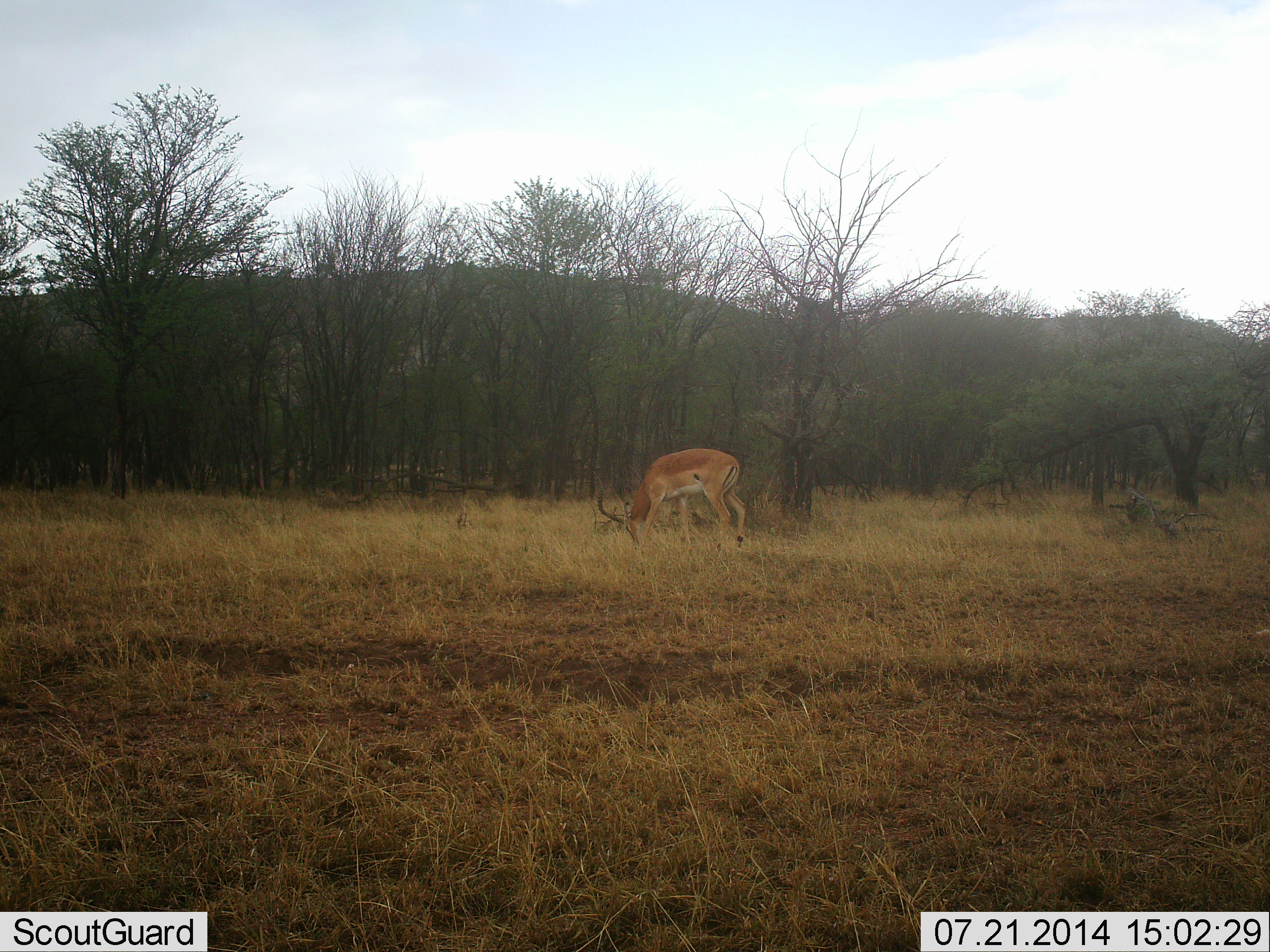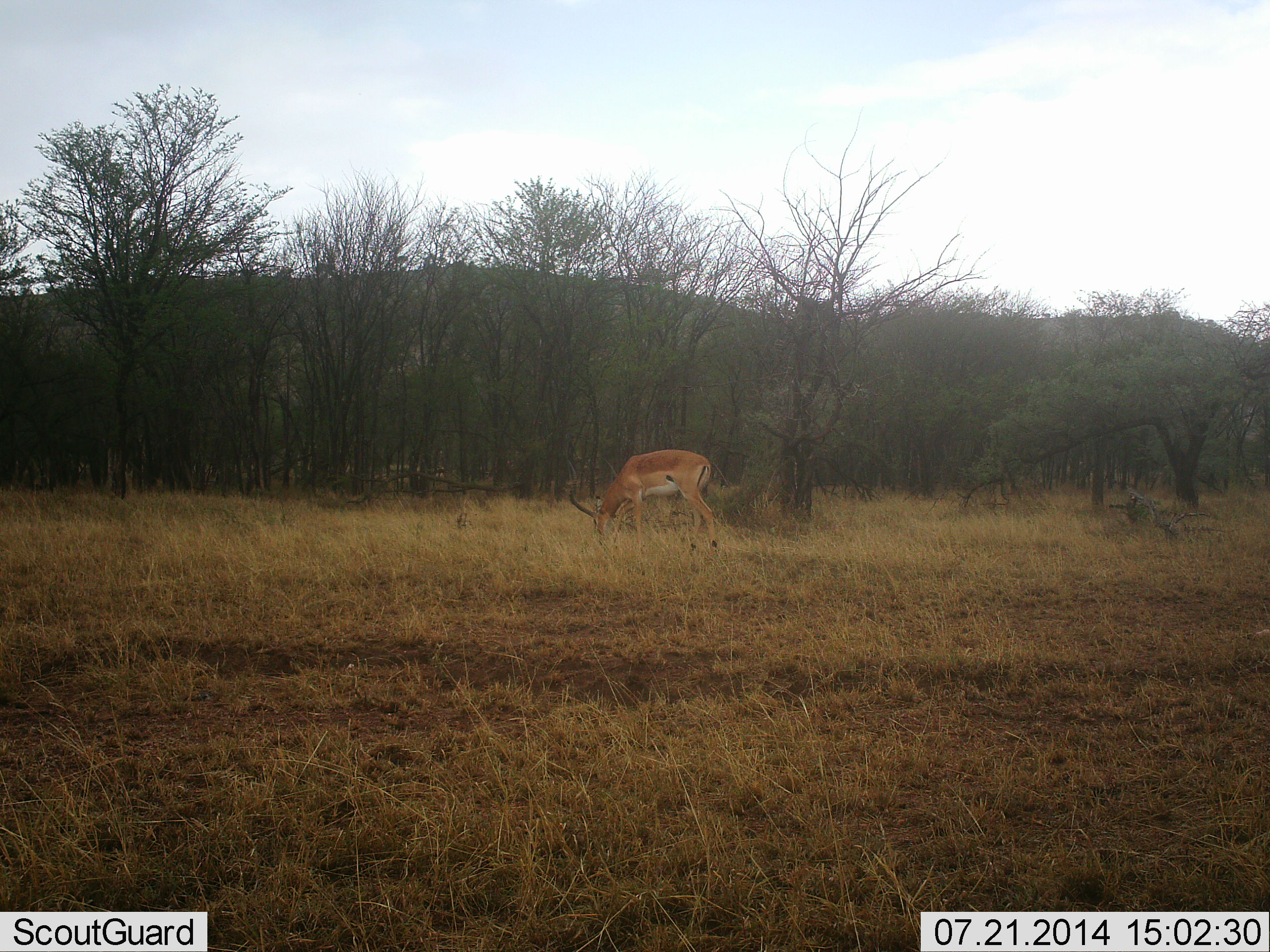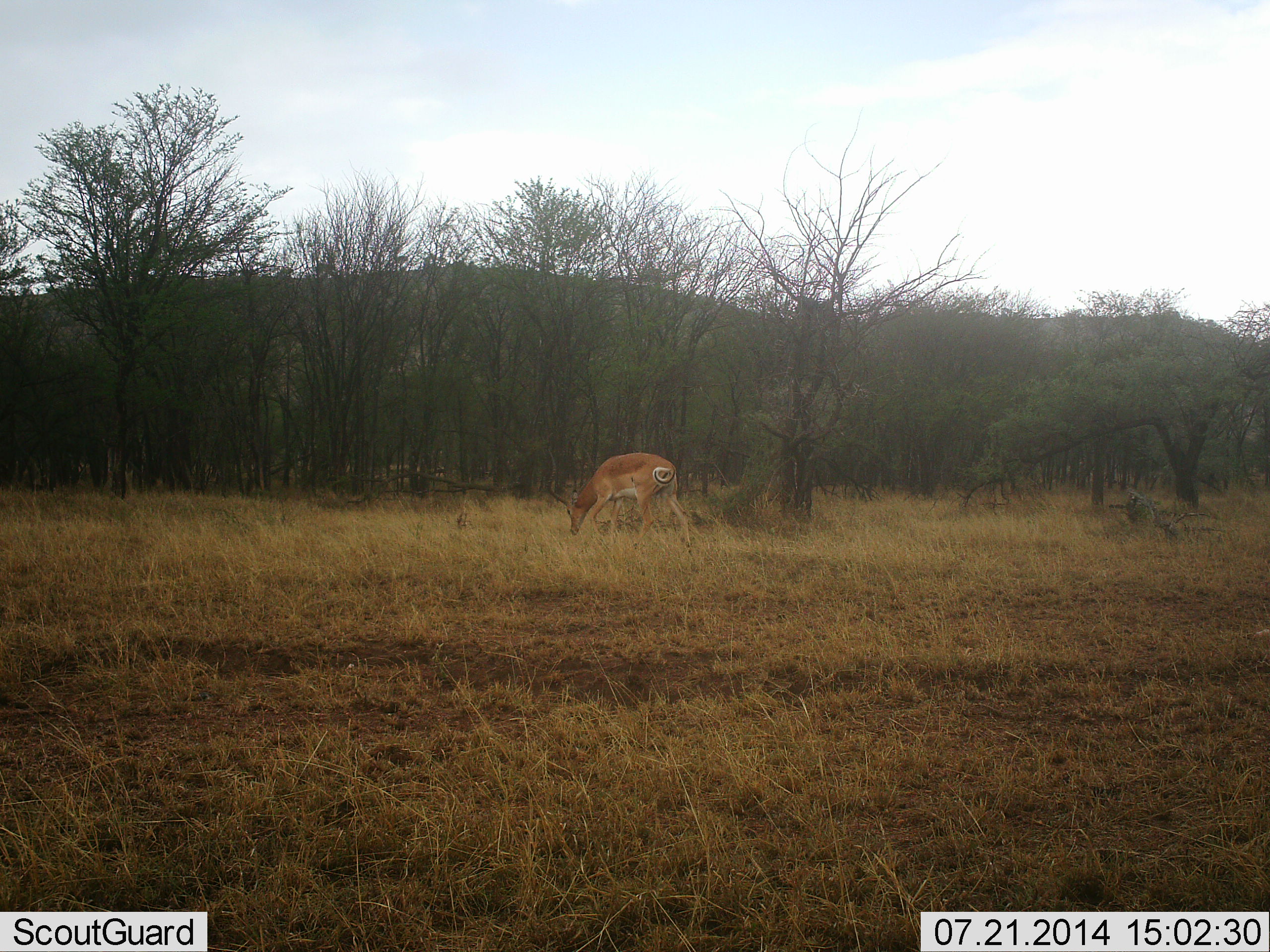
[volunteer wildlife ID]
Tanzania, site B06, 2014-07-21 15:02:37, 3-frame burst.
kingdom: Animalia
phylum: Chordata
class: Mammalia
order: Artiodactyla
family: Bovidae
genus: Aepyceros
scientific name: Aepyceros melampus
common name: impala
Impala (Aepyceros melampus), count 1. Behavior (volunteer vote fractions): standing 0%, resting 0%, moving 20%, interacting 0%. Young present (vote fraction): 0%. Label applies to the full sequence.